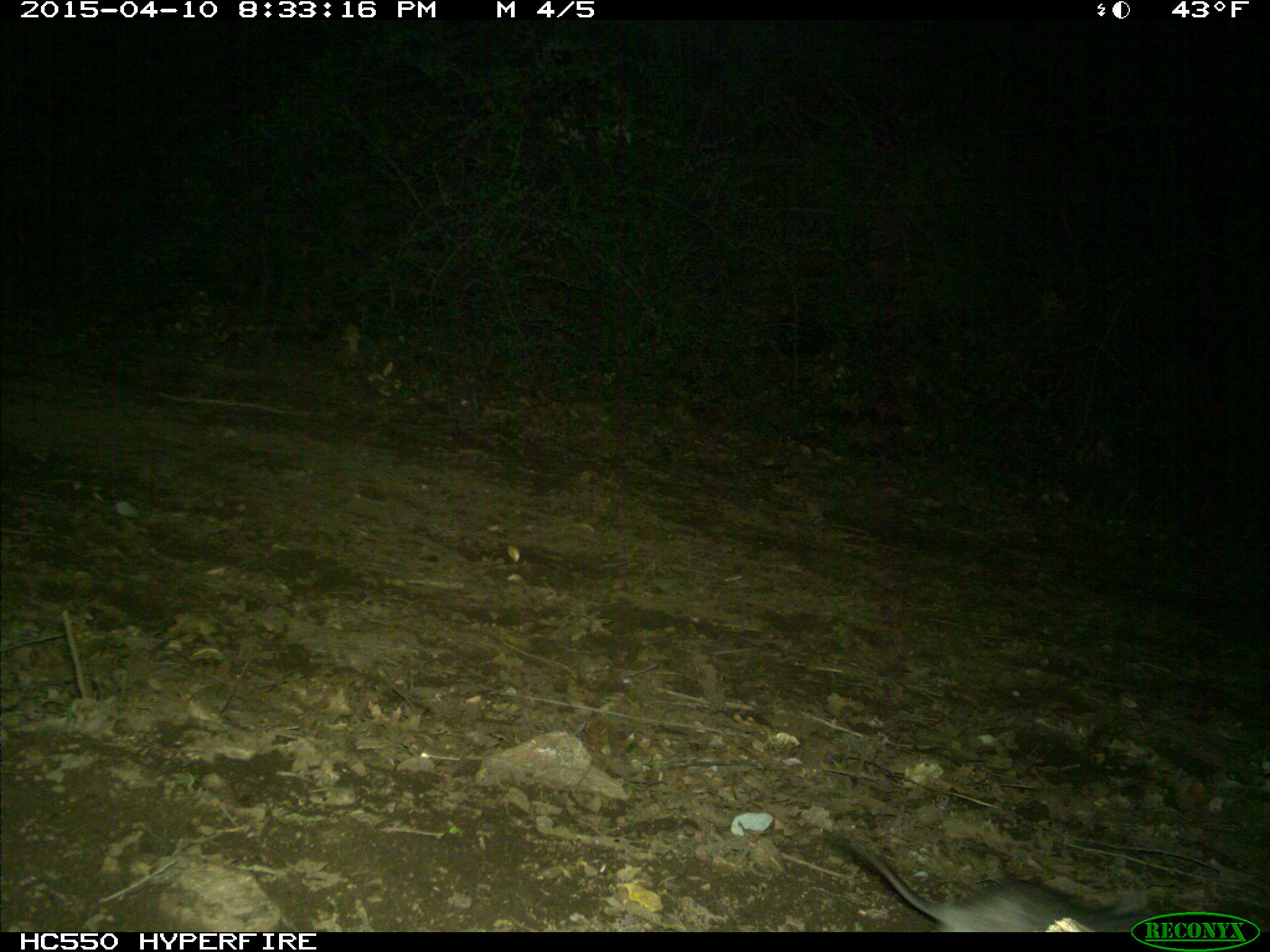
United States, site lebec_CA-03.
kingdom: Animalia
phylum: Chordata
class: Mammalia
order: Rodentia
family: Cricetidae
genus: Neotoma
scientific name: Neotoma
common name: pack rat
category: unidentified pack rat